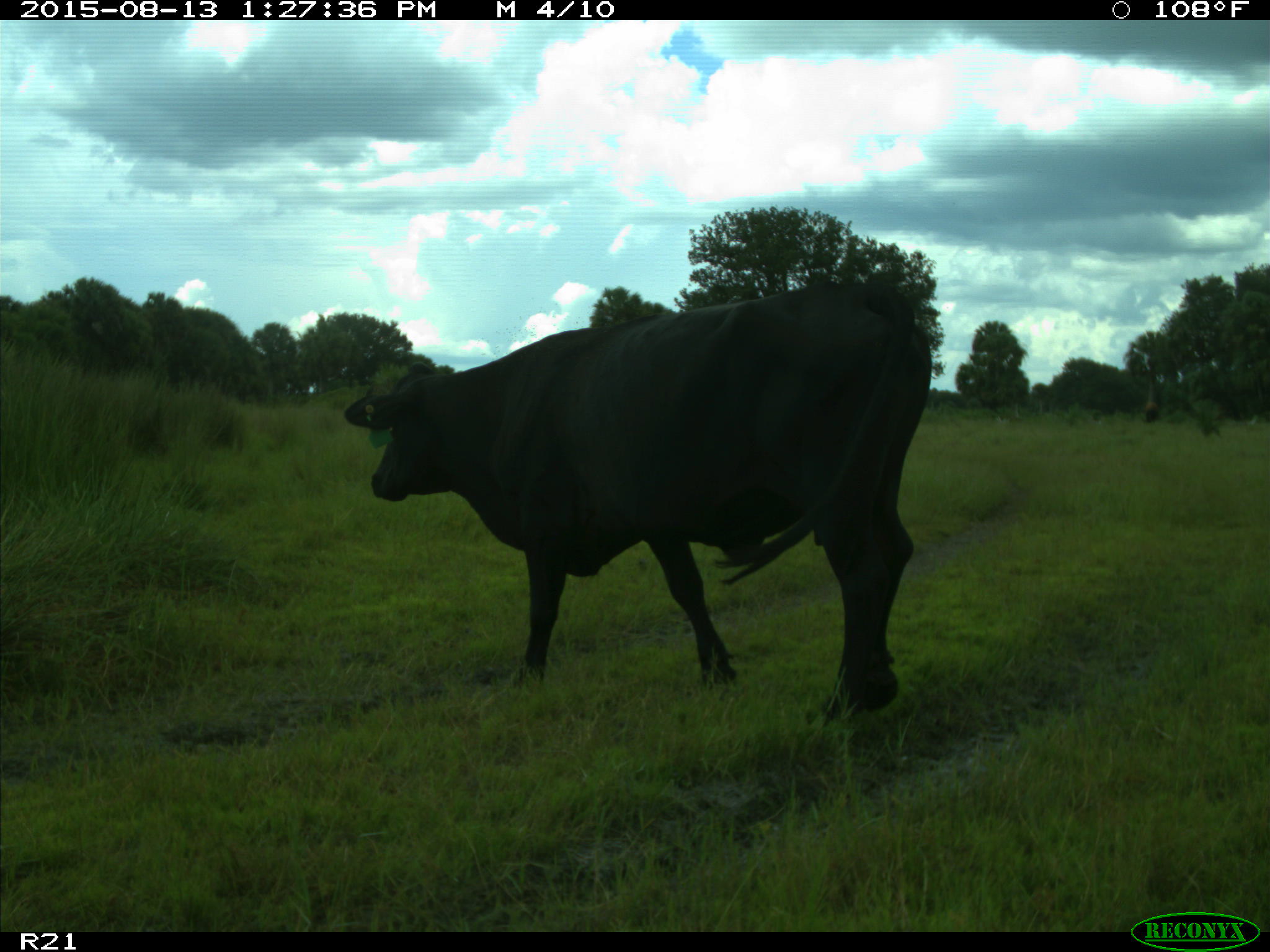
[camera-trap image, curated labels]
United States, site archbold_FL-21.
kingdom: Animalia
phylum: Chordata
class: Mammalia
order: Artiodactyla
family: Bovidae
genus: Bos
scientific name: Bos taurus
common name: domestic cow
Bos taurus (domestic cow).